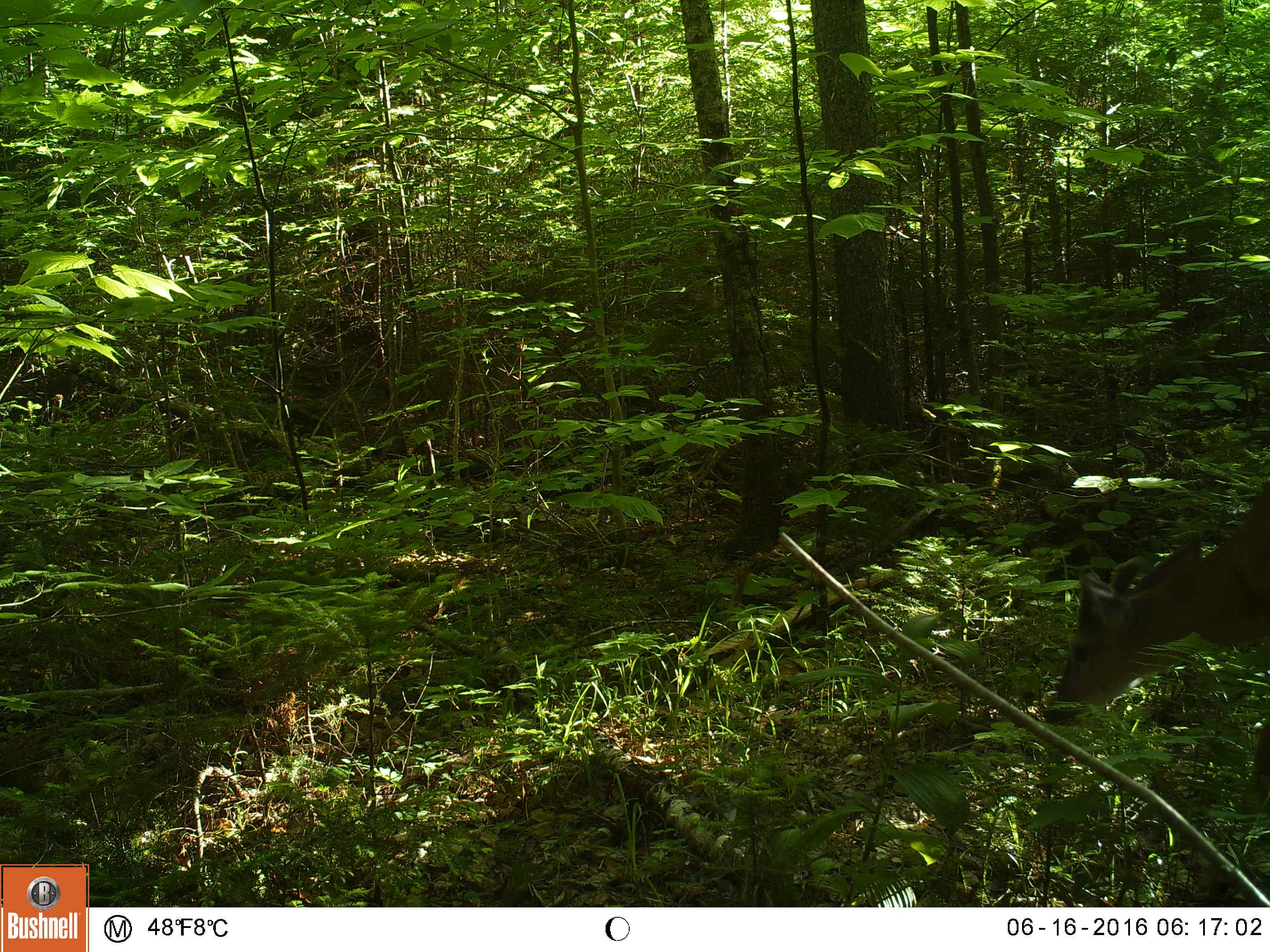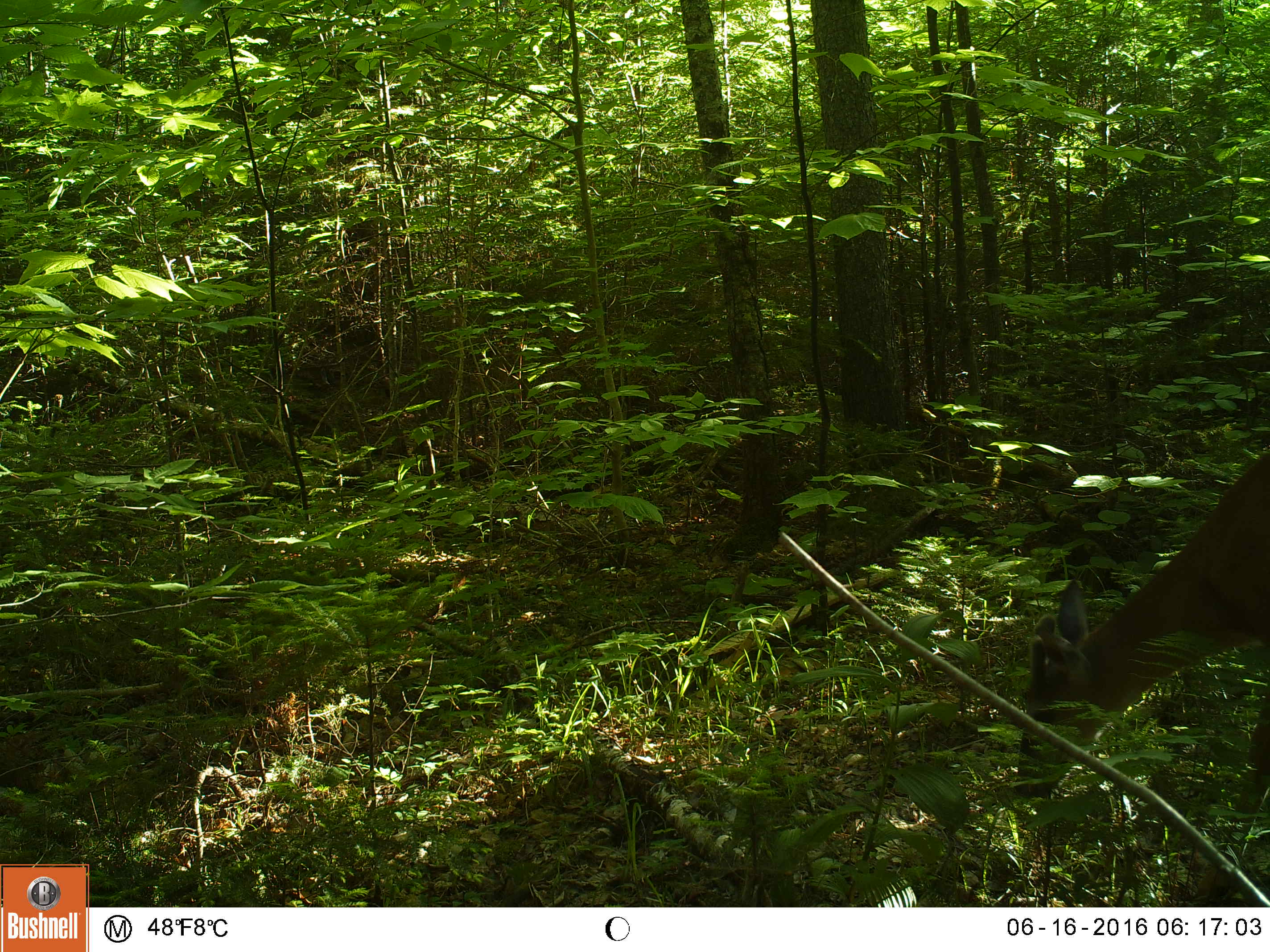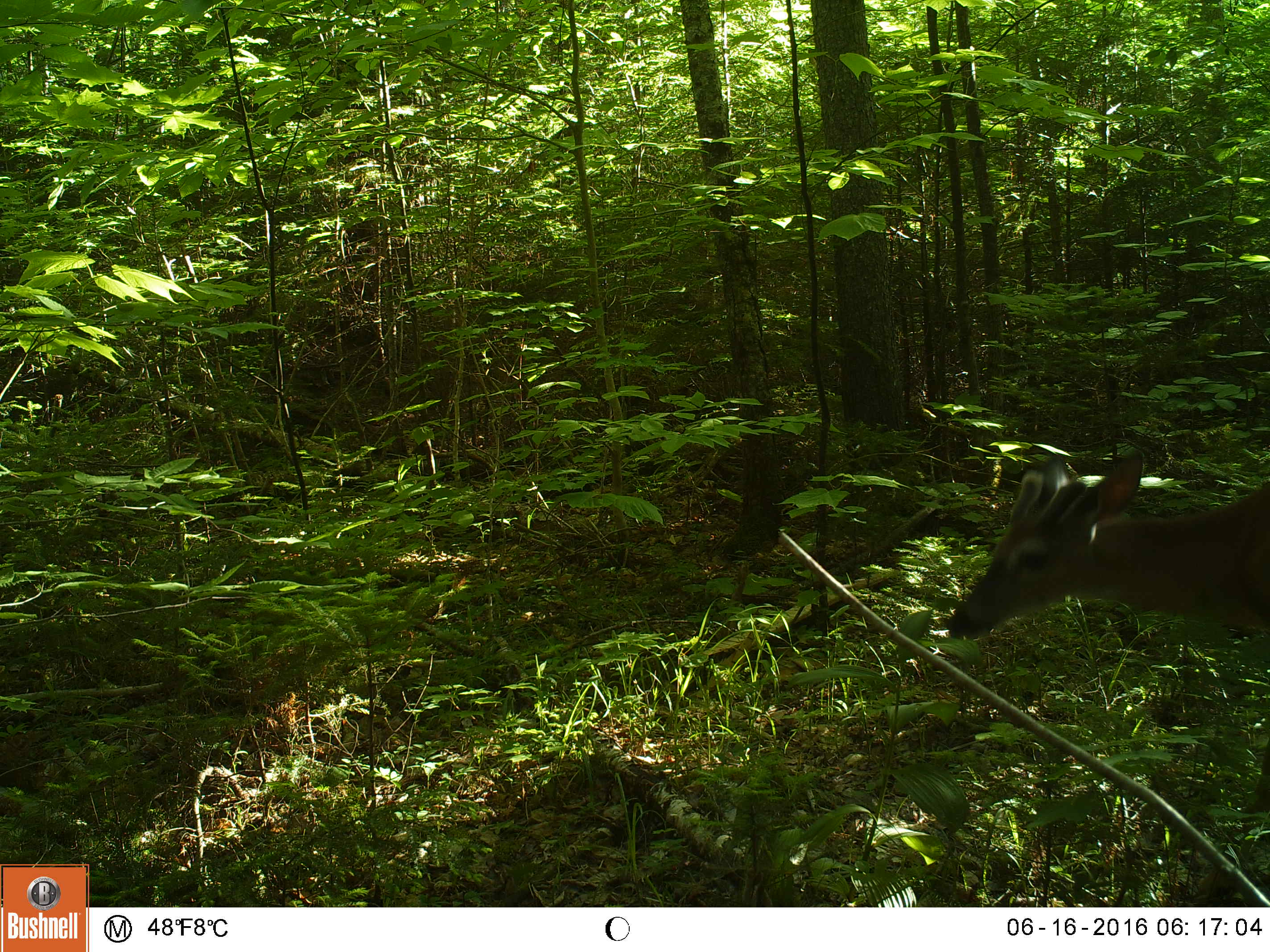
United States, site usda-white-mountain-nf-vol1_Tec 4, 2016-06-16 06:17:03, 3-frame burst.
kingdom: Animalia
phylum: Chordata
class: Mammalia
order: Artiodactyla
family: Cervidae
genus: Odocoileus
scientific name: Odocoileus virginianus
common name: white-tailed deer